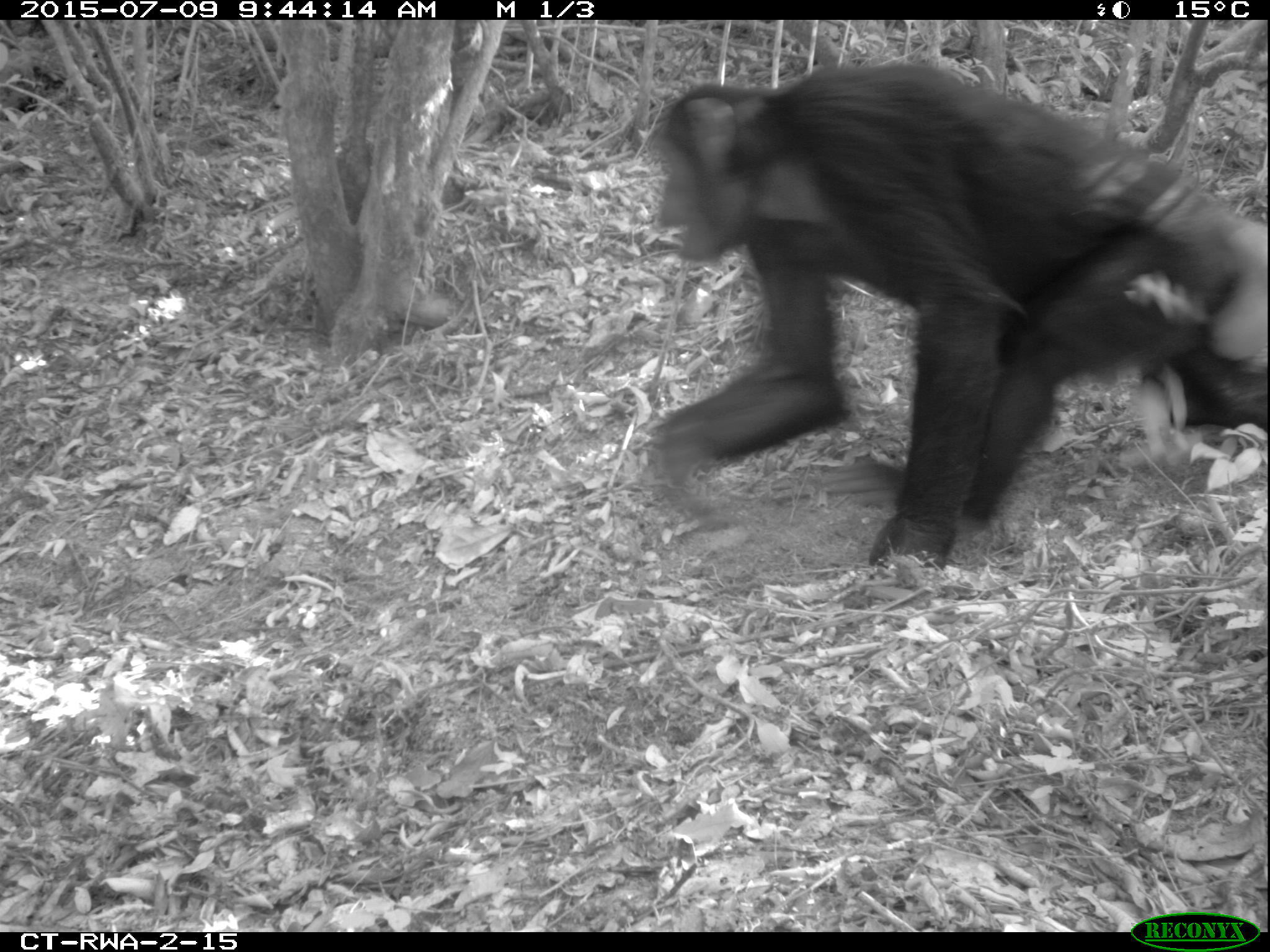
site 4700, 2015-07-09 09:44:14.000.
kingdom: Animalia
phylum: Chordata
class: Mammalia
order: Primates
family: Hominidae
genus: Pan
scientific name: Pan troglodytes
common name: chimpanzee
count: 1